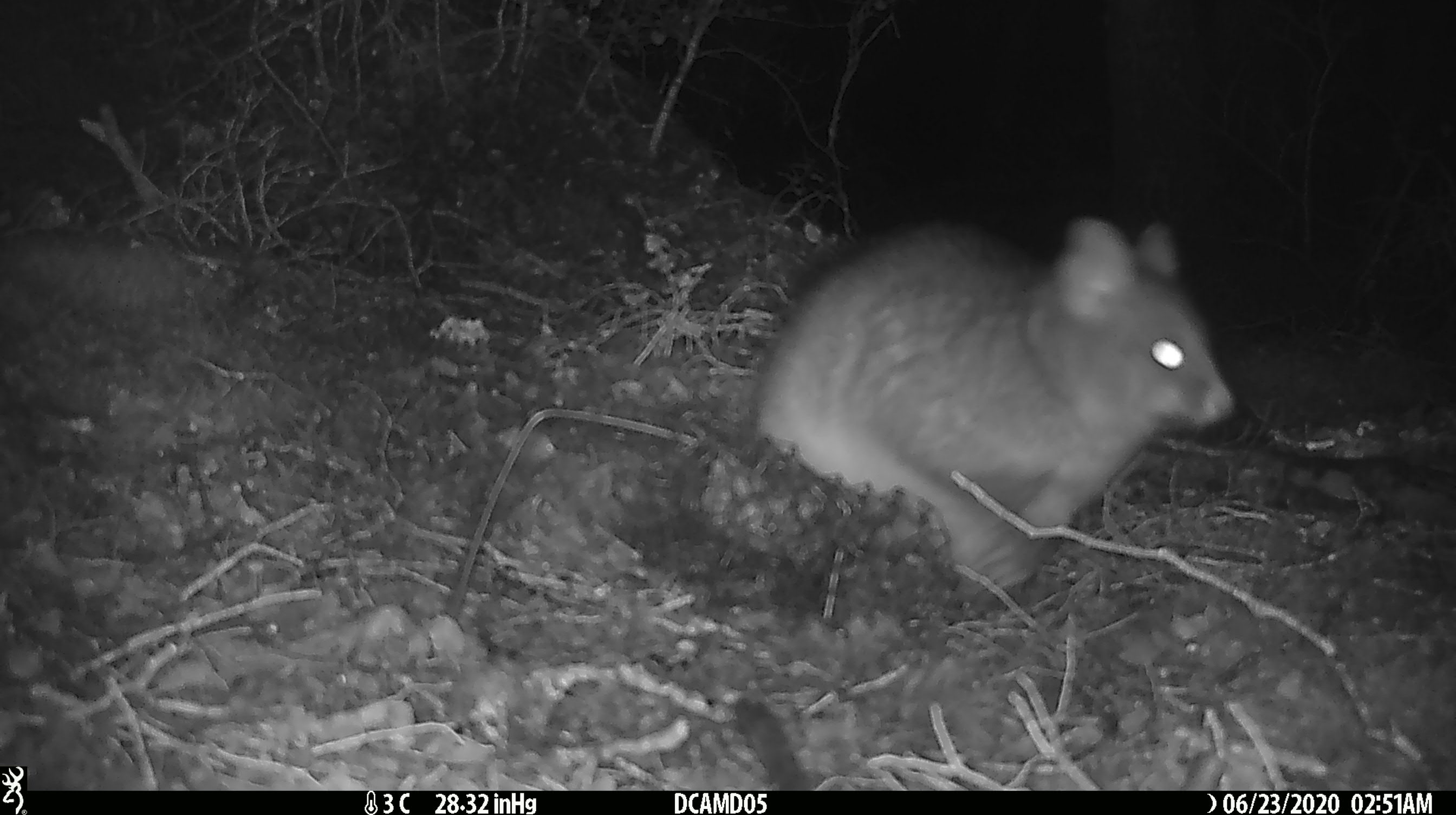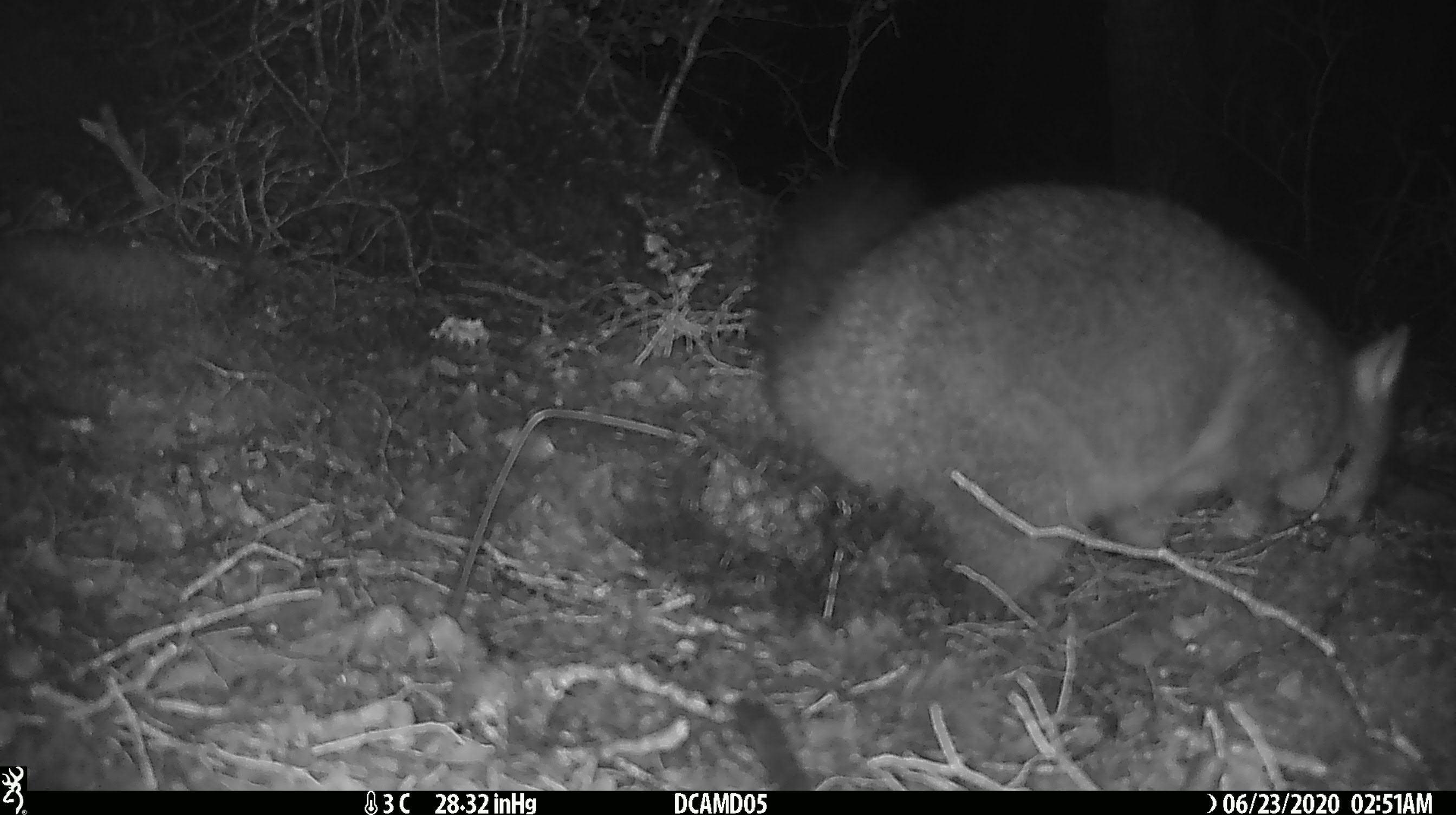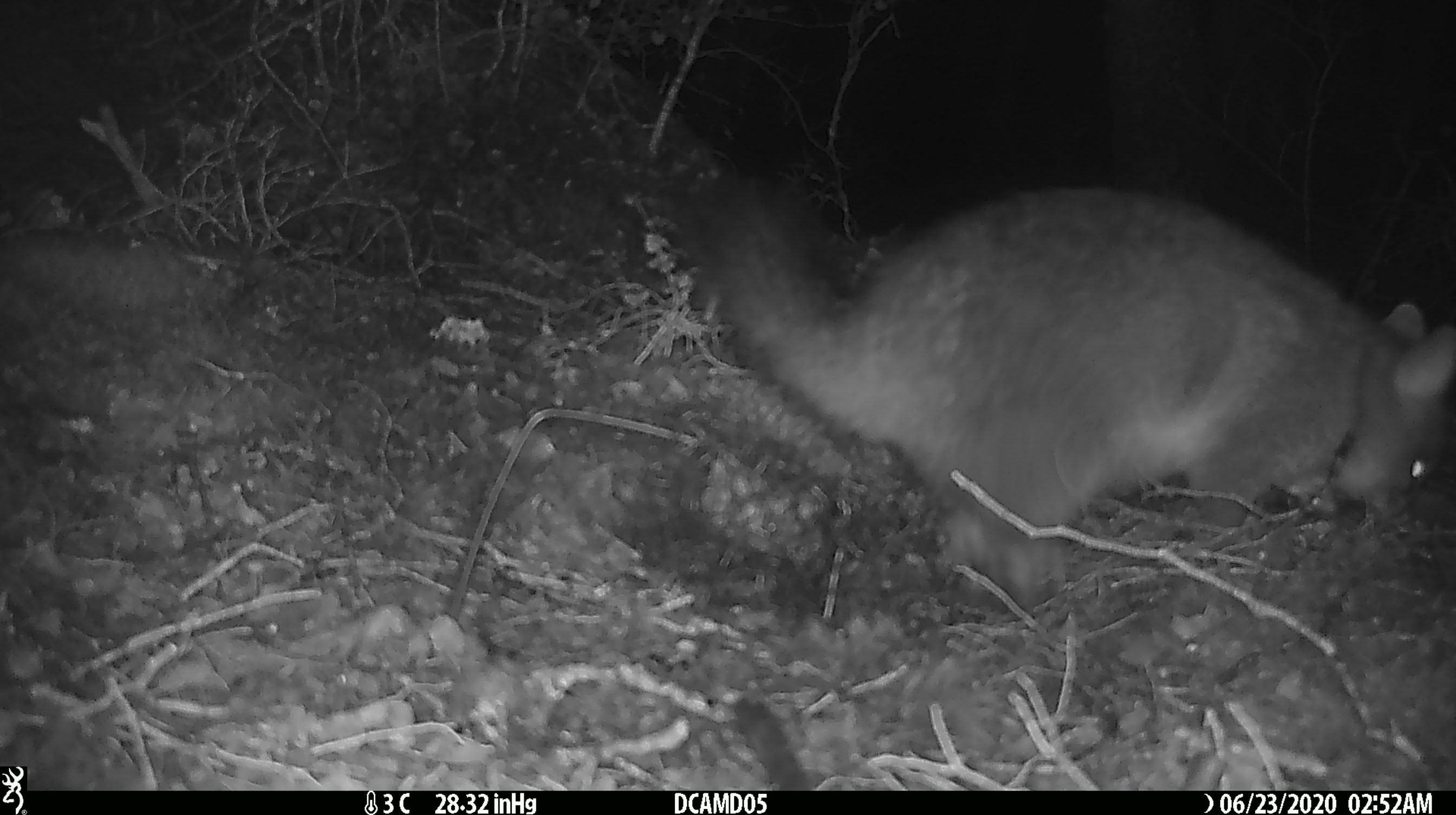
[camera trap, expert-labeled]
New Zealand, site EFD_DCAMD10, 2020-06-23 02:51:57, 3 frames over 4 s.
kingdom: Animalia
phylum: Chordata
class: Mammalia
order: Diprotodontia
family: Phalangeridae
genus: Trichosurus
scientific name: Trichosurus vulpecula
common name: common brushtail possum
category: possum